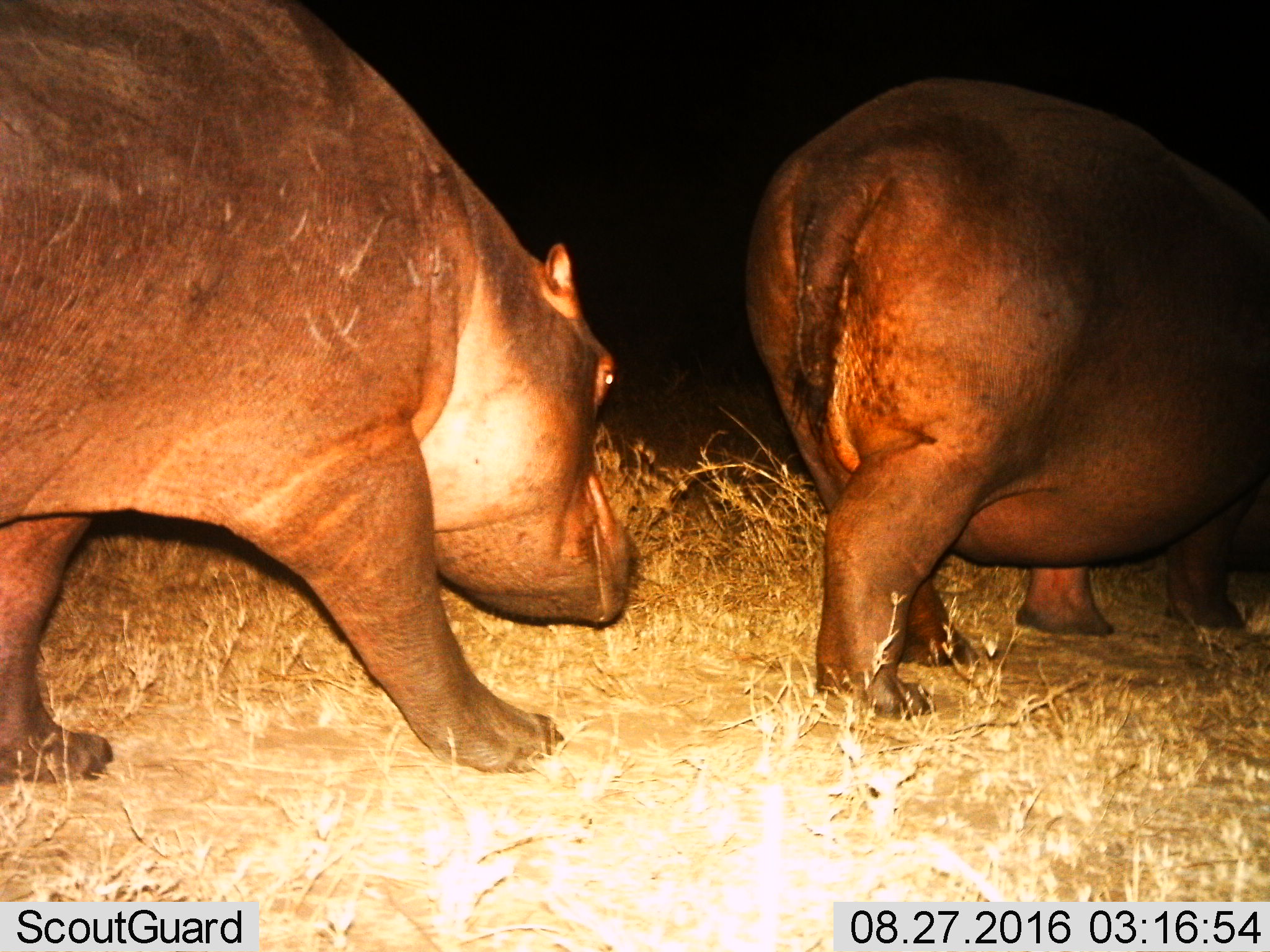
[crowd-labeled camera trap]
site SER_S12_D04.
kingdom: Animalia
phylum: Chordata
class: Mammalia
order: Artiodactyla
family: Hippopotamidae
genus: Hippopotamus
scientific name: Hippopotamus amphibius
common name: hippopotamus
Hippopotamus (Hippopotamus amphibius), count 2. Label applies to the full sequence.